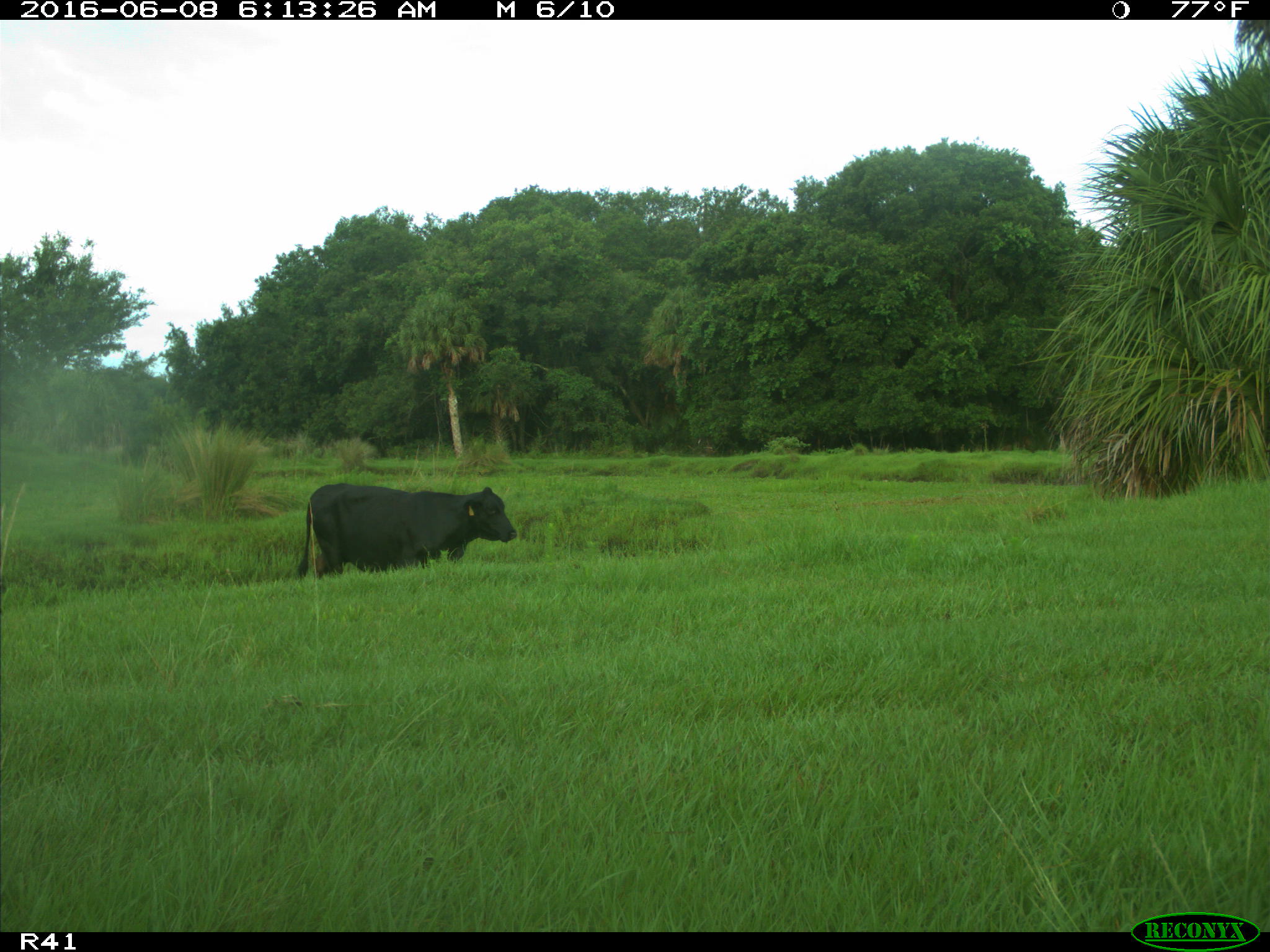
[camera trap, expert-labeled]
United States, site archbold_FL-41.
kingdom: Animalia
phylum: Chordata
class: Mammalia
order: Artiodactyla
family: Bovidae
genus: Bos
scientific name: Bos taurus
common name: domestic cow